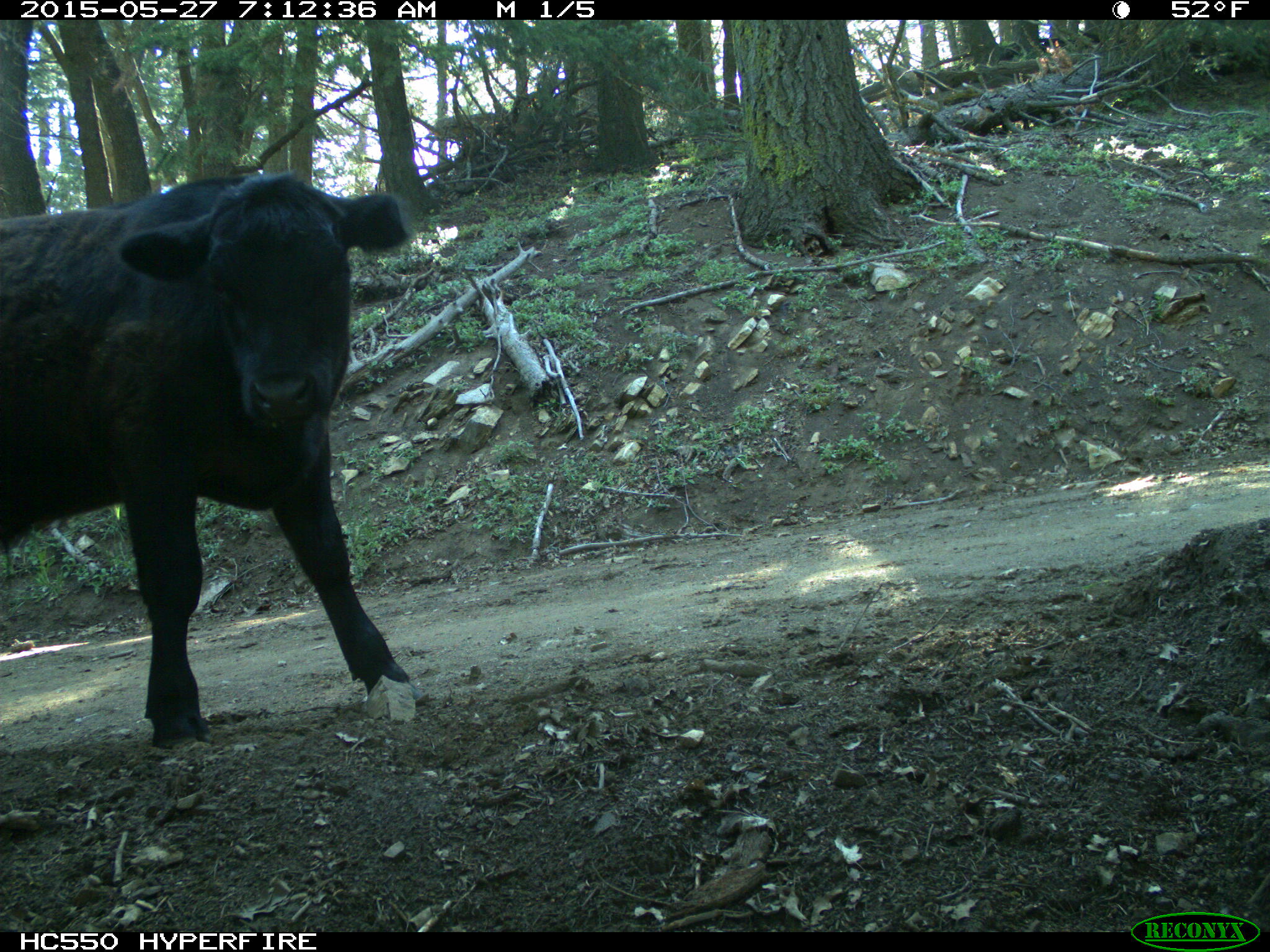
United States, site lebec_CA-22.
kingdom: Animalia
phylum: Chordata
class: Mammalia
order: Artiodactyla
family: Bovidae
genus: Bos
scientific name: Bos taurus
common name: domestic cow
Bos taurus (domestic cow).